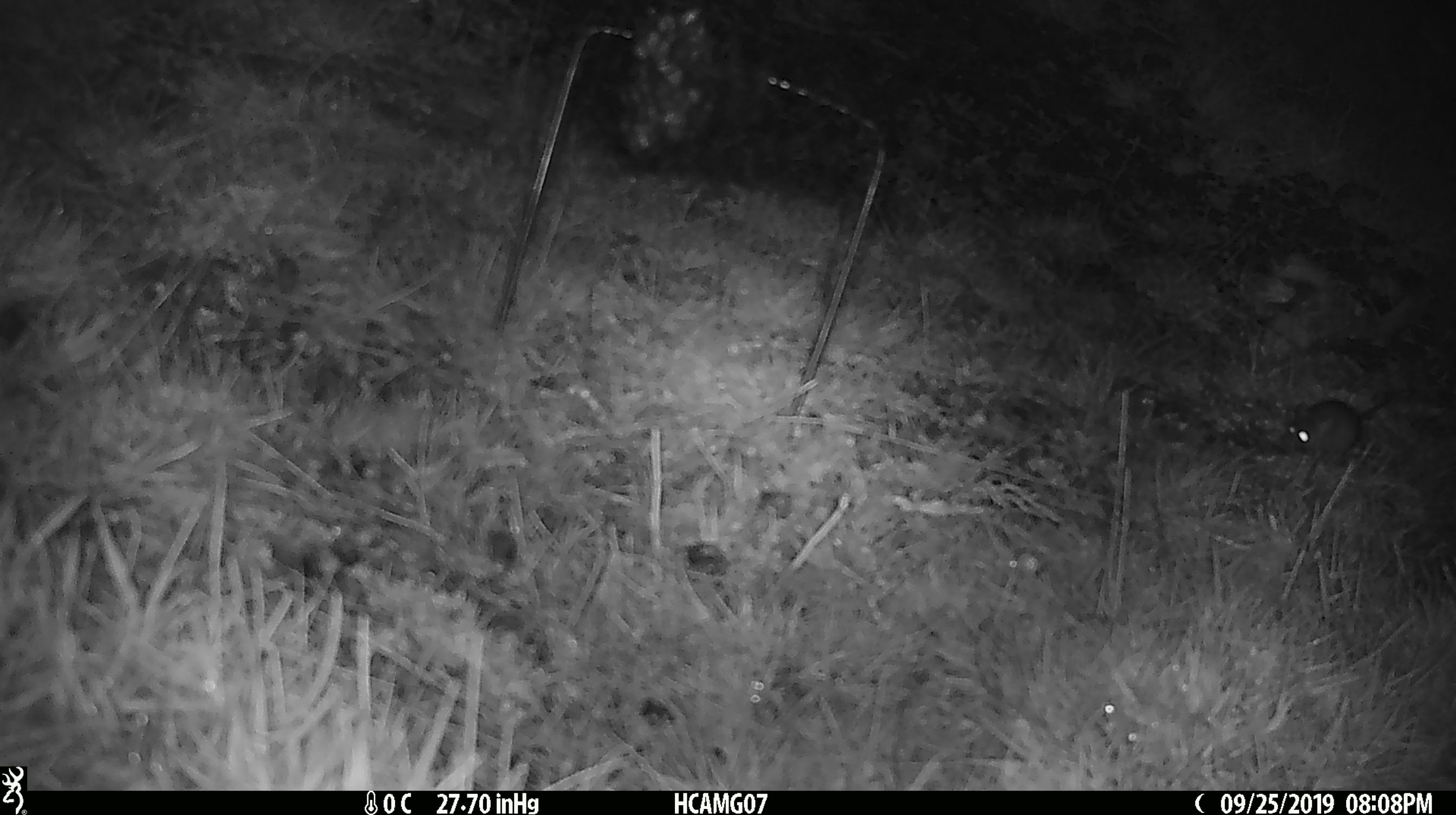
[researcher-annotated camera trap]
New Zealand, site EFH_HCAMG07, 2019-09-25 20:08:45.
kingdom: Animalia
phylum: Chordata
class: Mammalia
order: Rodentia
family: Muridae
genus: Mus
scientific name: Mus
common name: mouse